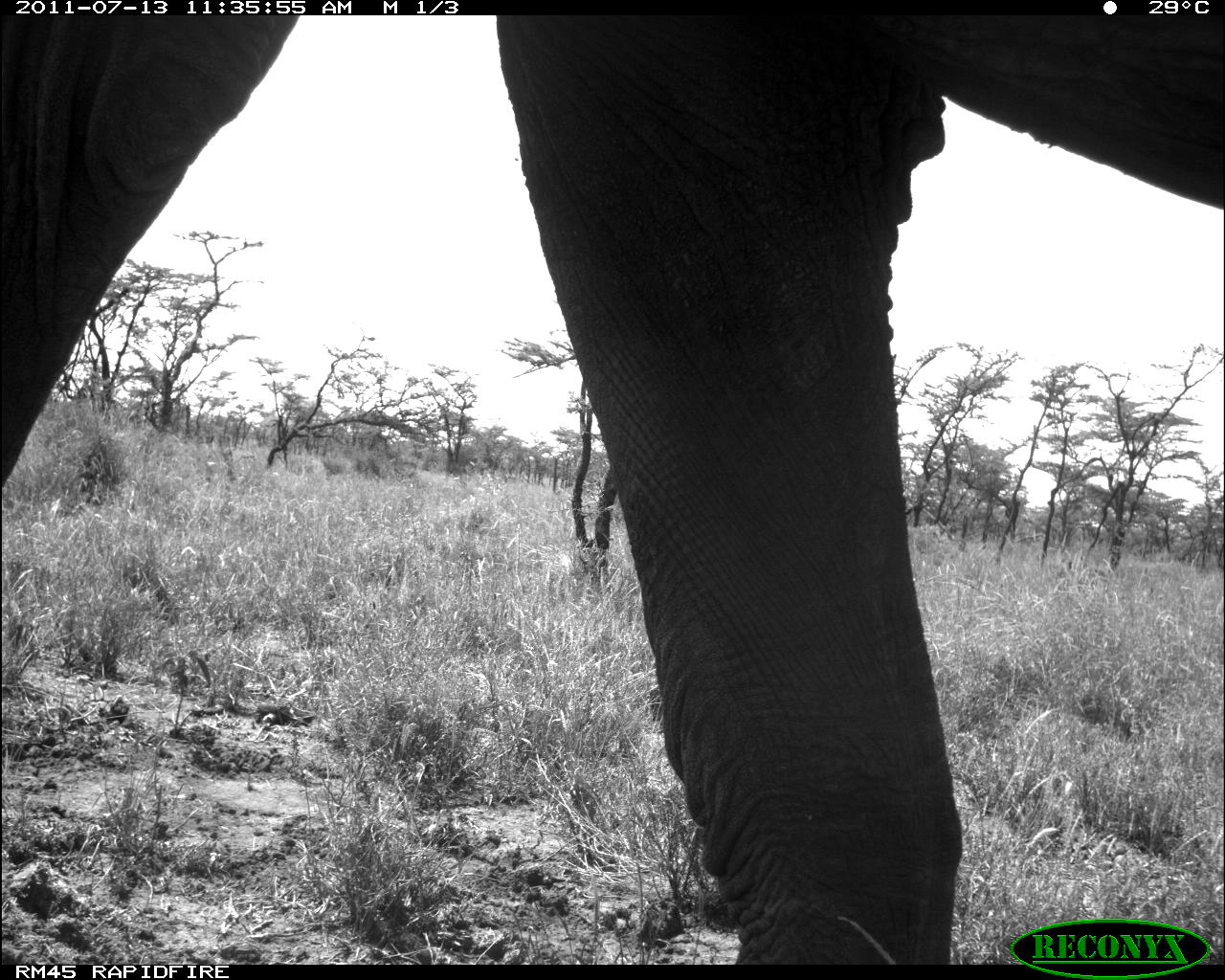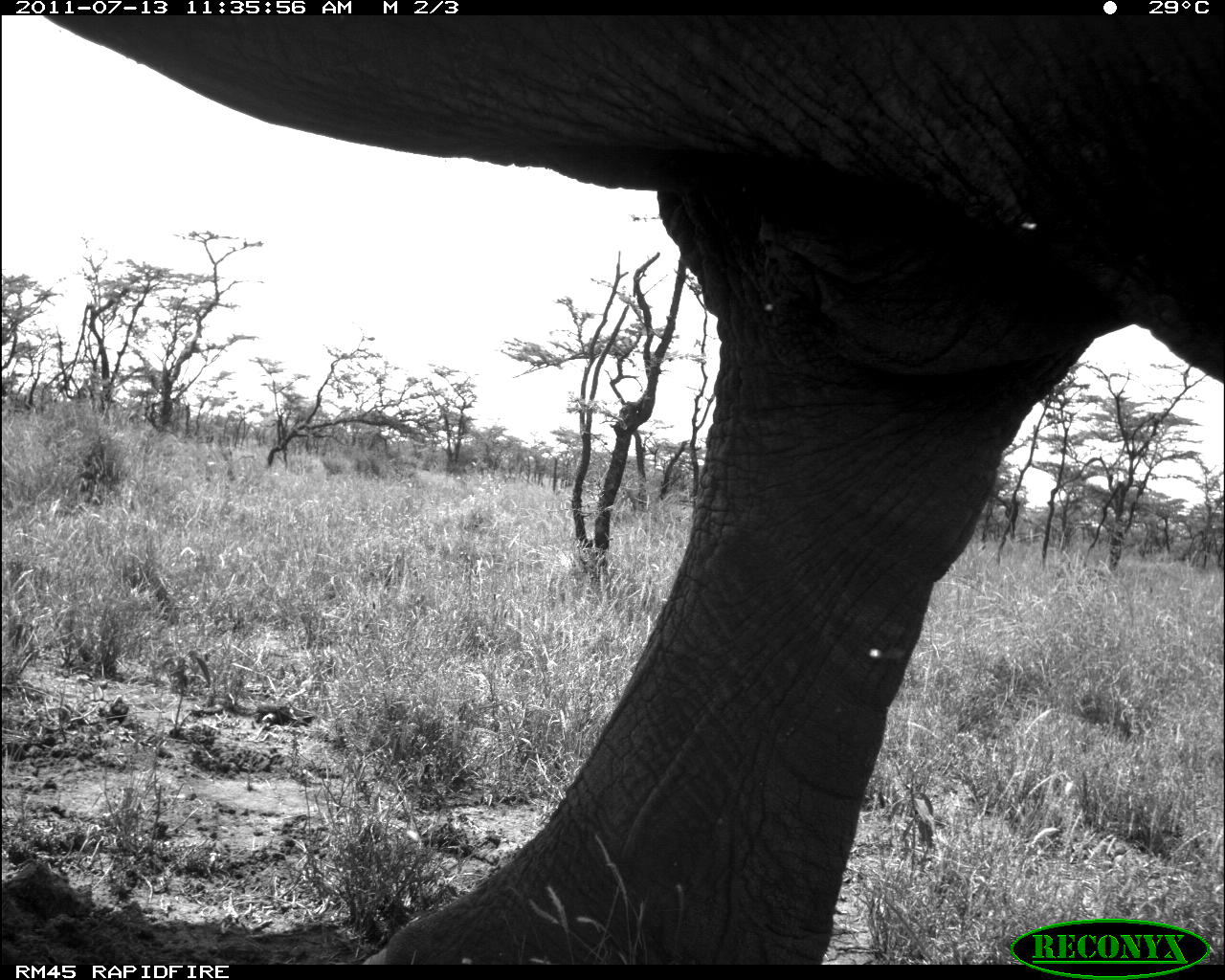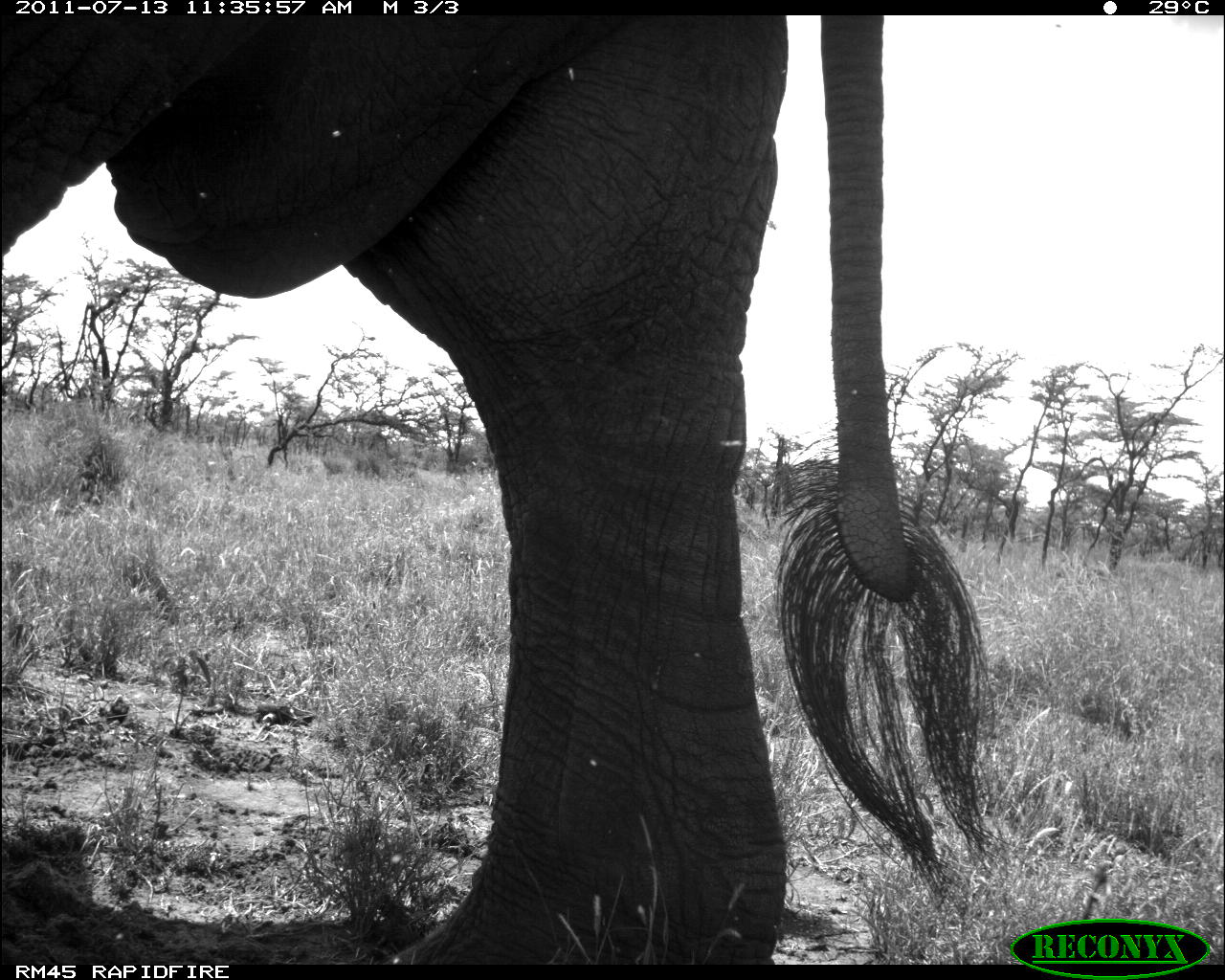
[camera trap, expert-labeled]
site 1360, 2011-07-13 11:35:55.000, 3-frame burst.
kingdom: Animalia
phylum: Chordata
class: Mammalia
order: Proboscidea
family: Elephantidae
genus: Loxodonta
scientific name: Loxodonta africana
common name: african bush elephant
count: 1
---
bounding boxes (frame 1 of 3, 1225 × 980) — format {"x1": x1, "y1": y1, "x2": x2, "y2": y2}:
loxodonta africana: {"x1": 0, "y1": 18, "x2": 1225, "y2": 961}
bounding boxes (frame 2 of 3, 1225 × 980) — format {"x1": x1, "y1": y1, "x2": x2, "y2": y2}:
loxodonta africana: {"x1": 33, "y1": 16, "x2": 1225, "y2": 961}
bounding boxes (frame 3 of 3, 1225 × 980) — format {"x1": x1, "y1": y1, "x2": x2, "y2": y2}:
loxodonta africana: {"x1": 0, "y1": 11, "x2": 1017, "y2": 959}